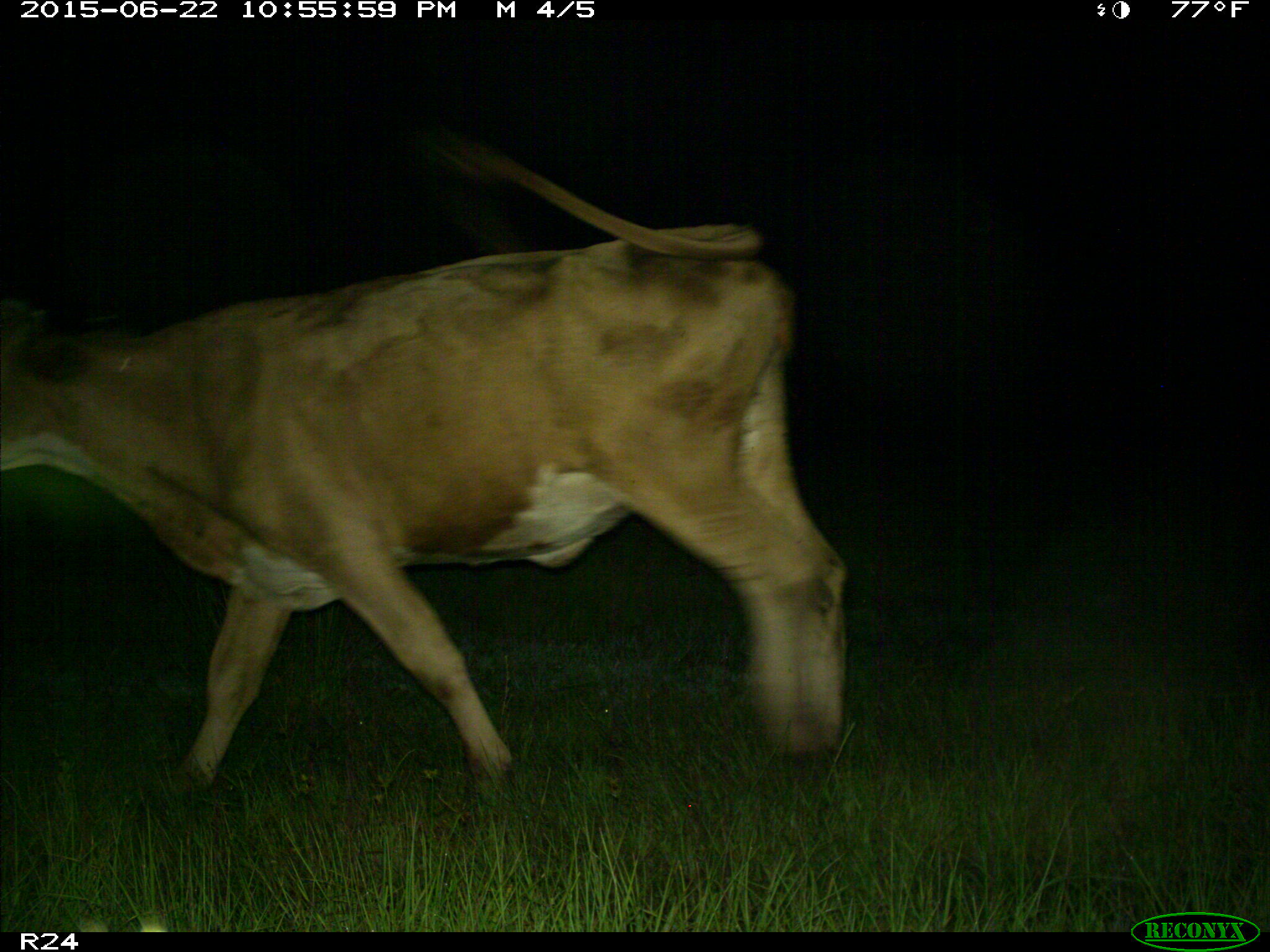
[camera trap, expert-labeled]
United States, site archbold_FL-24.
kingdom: Animalia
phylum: Chordata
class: Mammalia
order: Artiodactyla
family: Bovidae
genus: Bos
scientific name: Bos taurus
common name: domestic cow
Bos taurus (domestic cow).